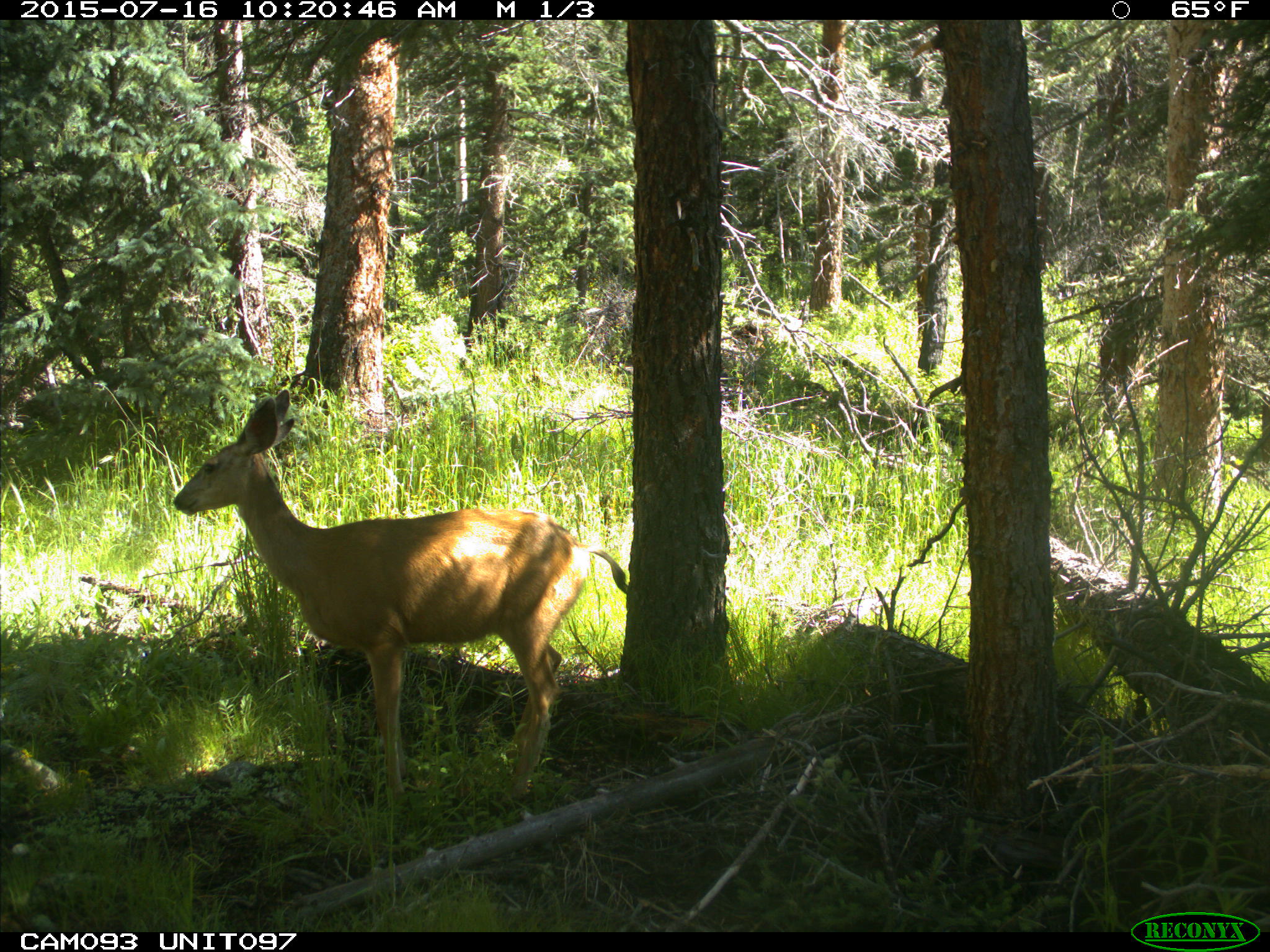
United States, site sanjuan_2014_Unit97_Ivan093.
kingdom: Animalia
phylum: Chordata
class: Mammalia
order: Artiodactyla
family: Cervidae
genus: Odocoileus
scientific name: Odocoileus hemionus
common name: mule deer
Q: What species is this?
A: Odocoileus hemionus (mule deer).